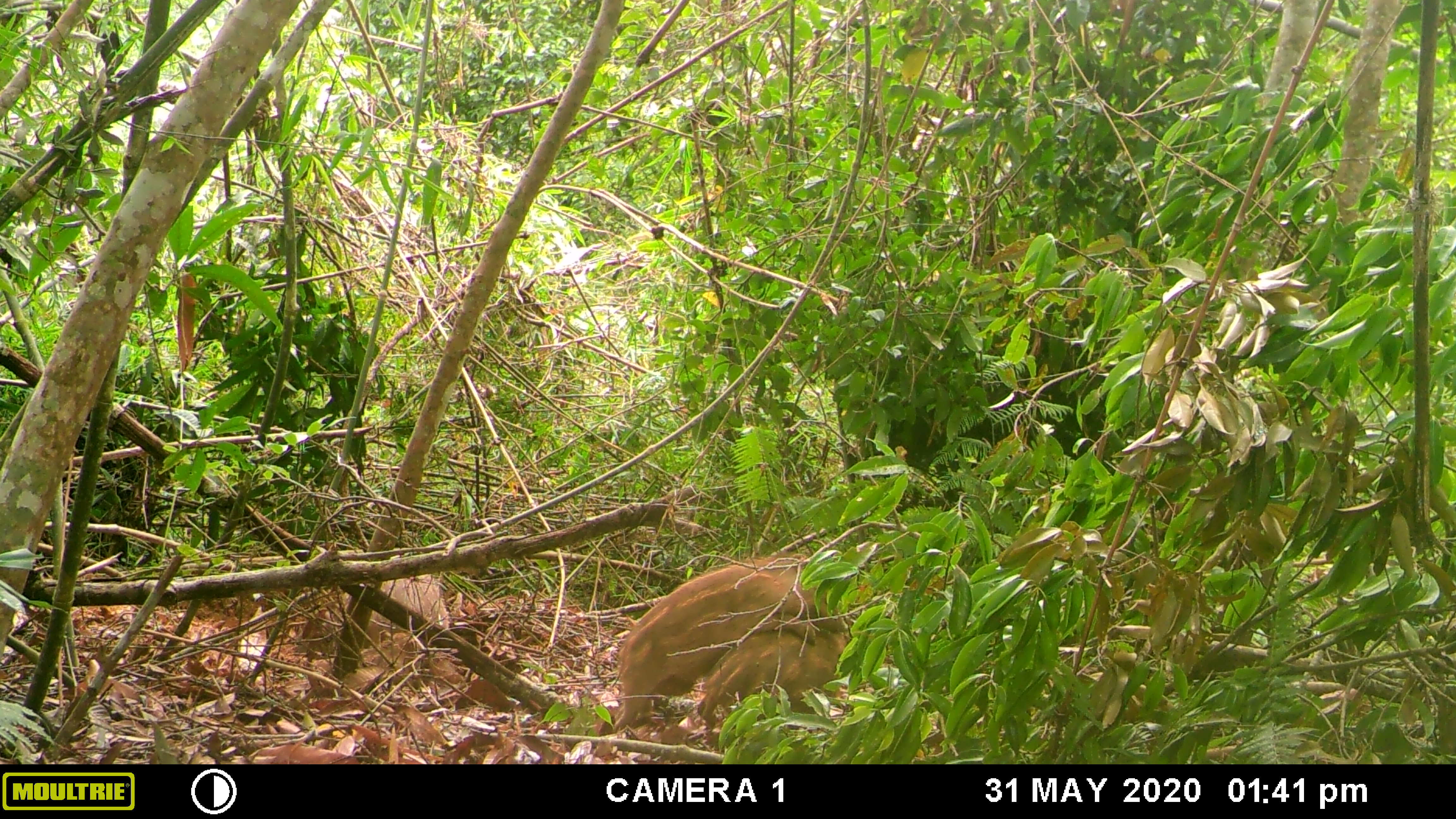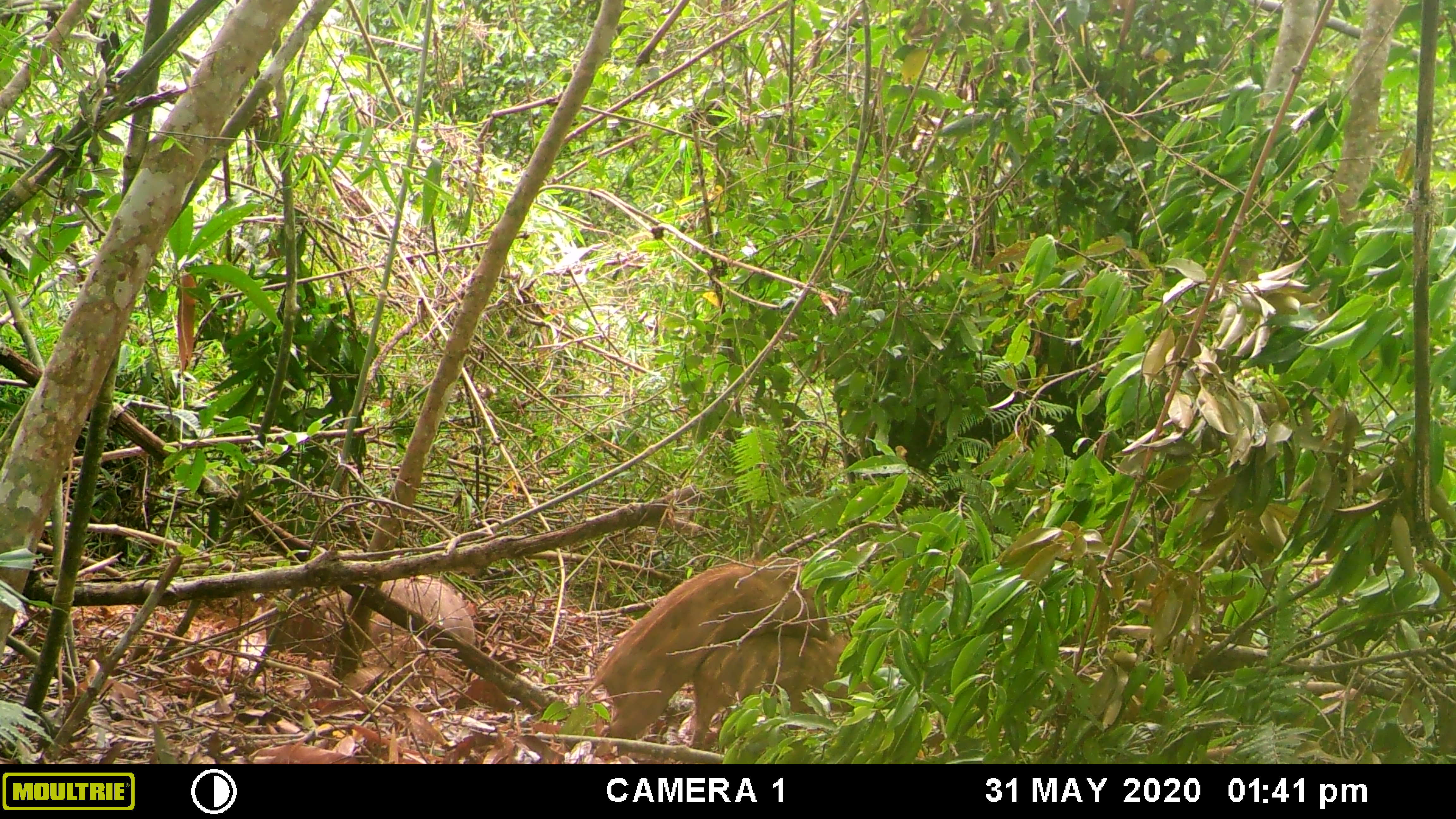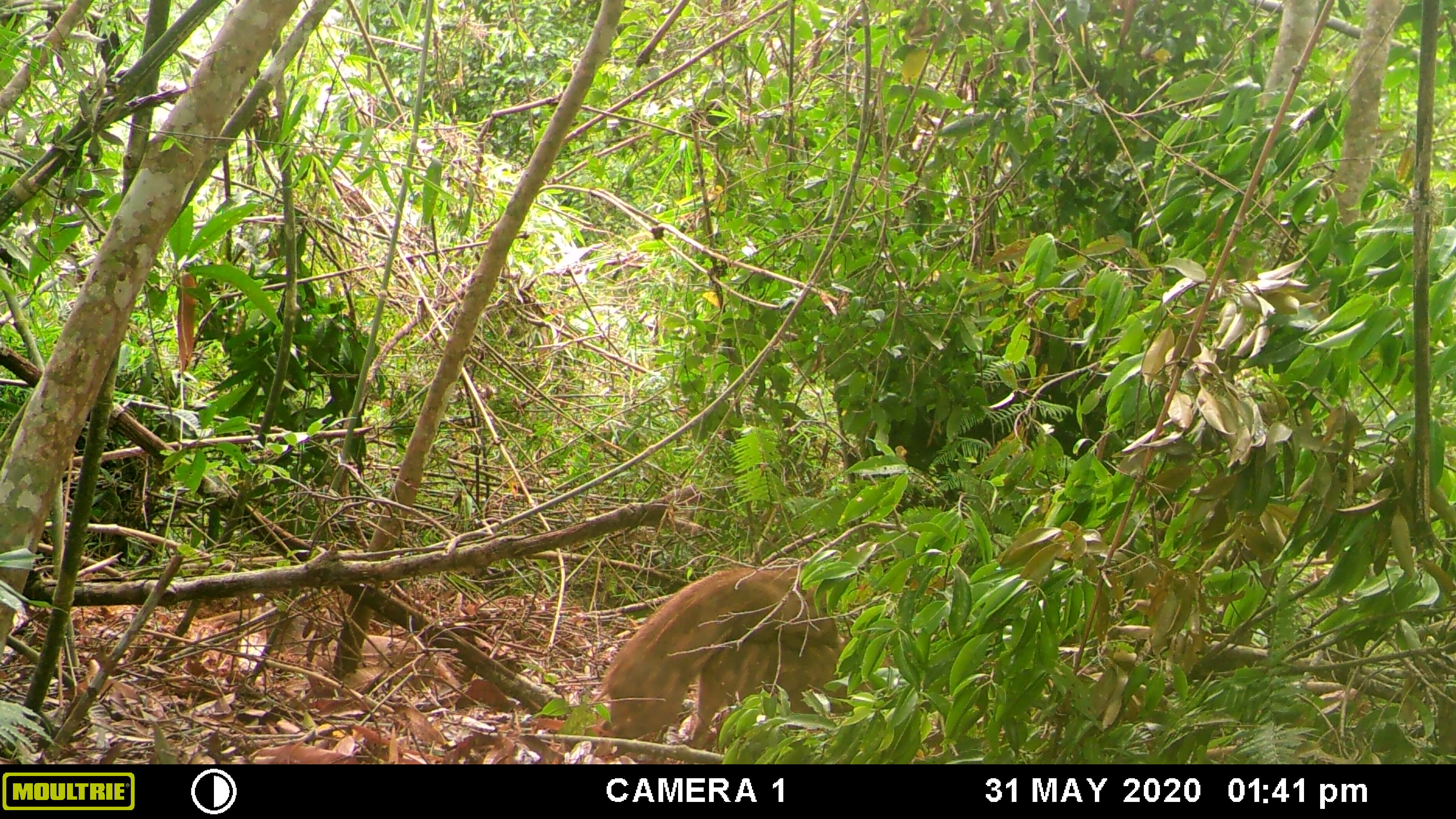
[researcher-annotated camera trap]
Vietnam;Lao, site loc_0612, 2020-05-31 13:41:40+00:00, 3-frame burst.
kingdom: Animalia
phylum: Chordata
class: Mammalia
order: Artiodactyla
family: Suidae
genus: Sus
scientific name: Sus scrofa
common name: eurasian wild pig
Eurasian wild pig (Sus scrofa). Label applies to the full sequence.